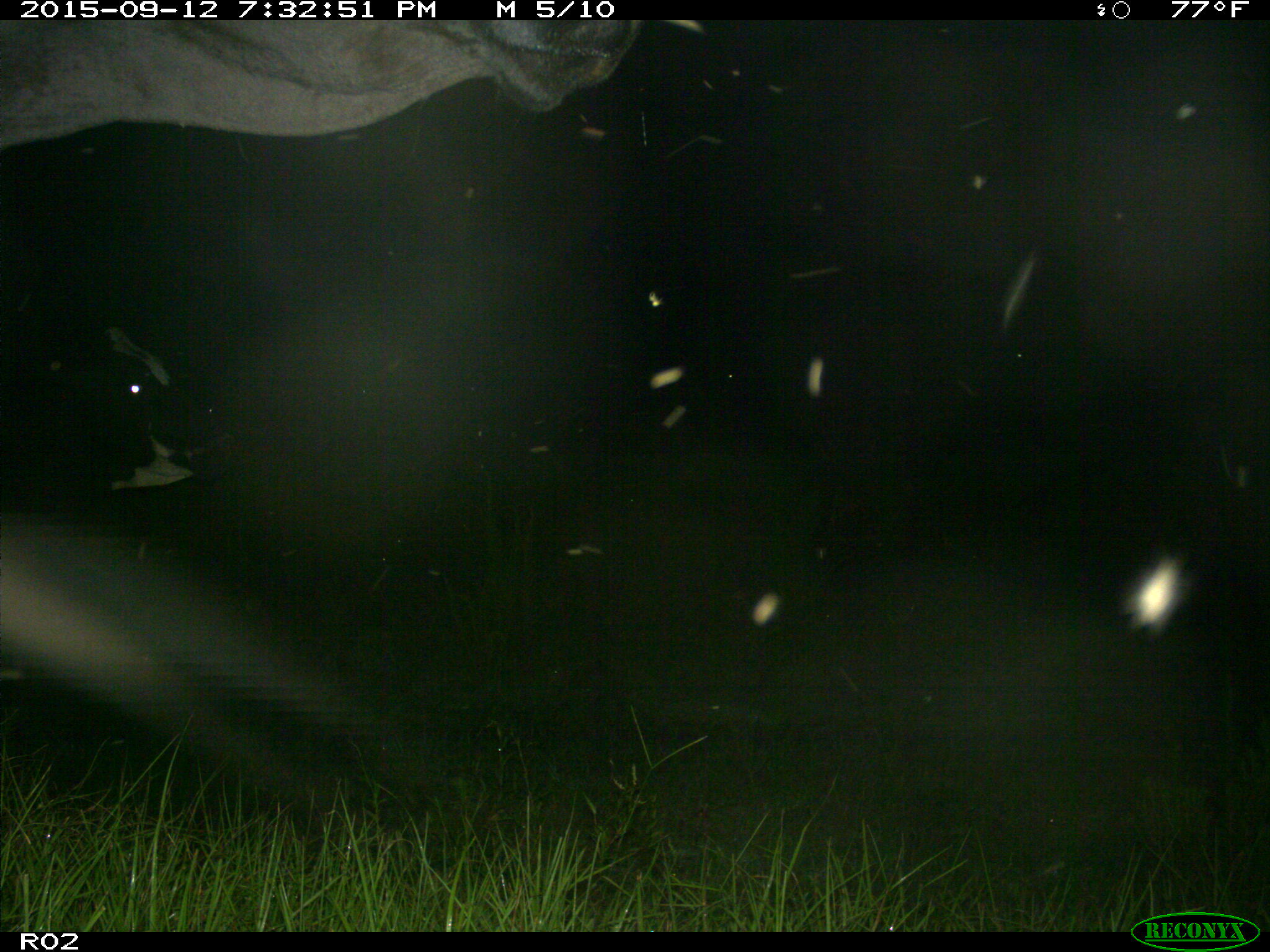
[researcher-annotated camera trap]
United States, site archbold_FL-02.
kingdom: Animalia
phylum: Chordata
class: Mammalia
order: Artiodactyla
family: Bovidae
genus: Bos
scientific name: Bos taurus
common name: domestic cow